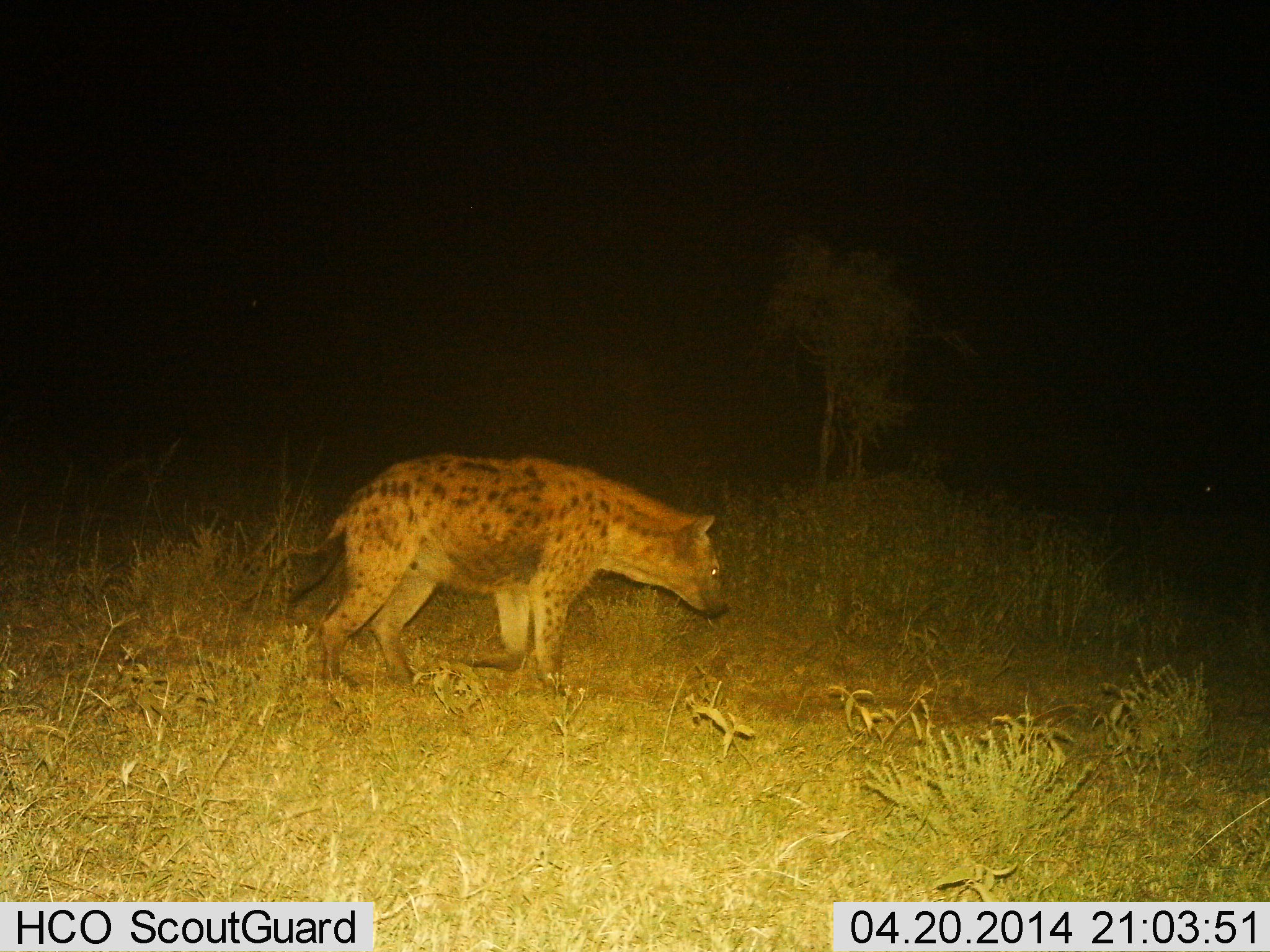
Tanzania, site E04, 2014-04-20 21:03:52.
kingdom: Animalia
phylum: Chordata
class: Mammalia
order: Carnivora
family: Hyaenidae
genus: Crocuta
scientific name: Crocuta crocuta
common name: spotted hyena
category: hyenaspotted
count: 1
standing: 30%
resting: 0%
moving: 80%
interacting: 0%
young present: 0%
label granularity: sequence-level